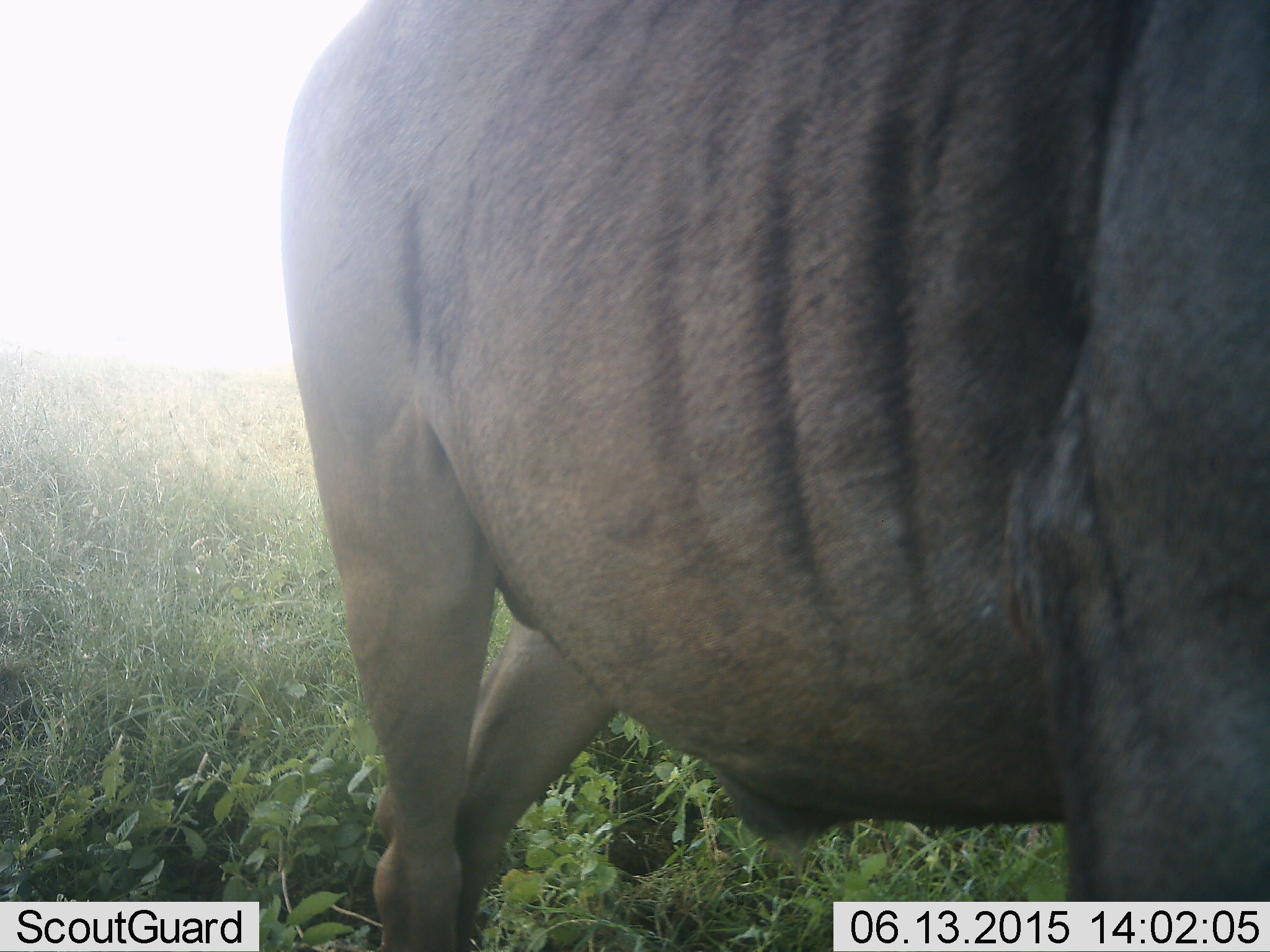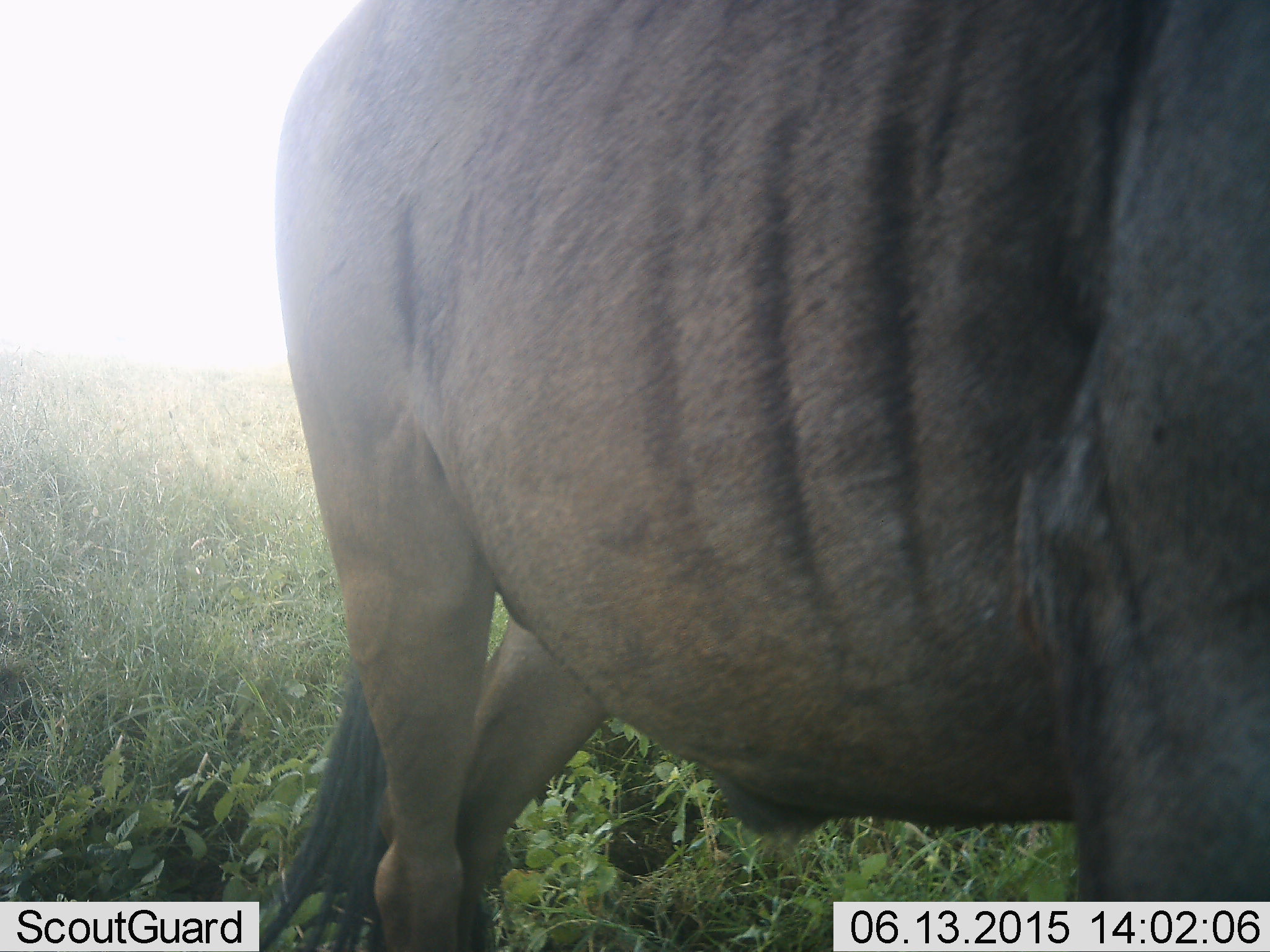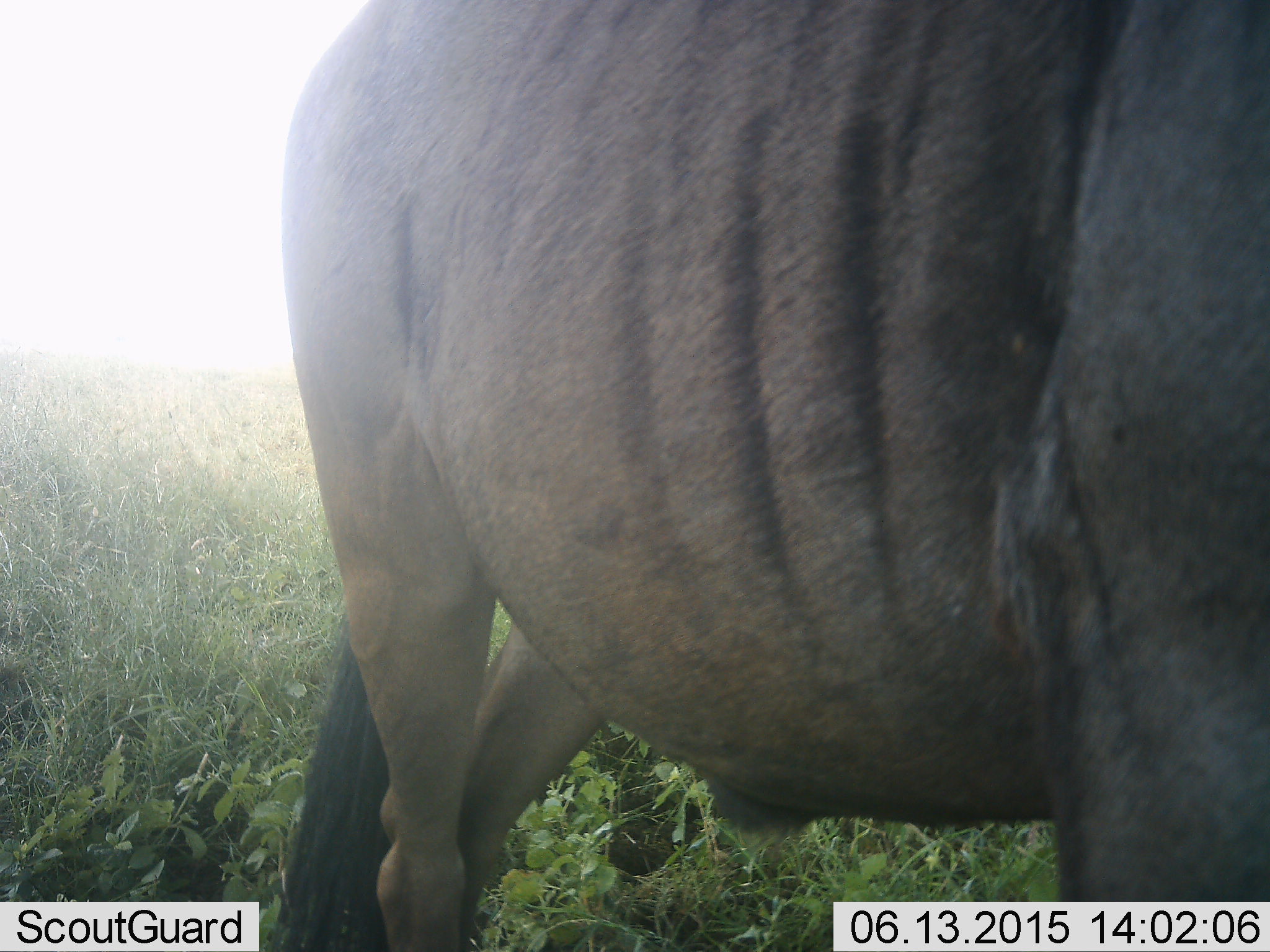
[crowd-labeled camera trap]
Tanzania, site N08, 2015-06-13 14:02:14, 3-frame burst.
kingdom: Animalia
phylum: Chordata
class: Mammalia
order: Artiodactyla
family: Bovidae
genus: Connochaetes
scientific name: Connochaetes taurinus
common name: blue wildebeest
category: wildebeest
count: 1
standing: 90%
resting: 0%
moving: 20%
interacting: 0%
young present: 0%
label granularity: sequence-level